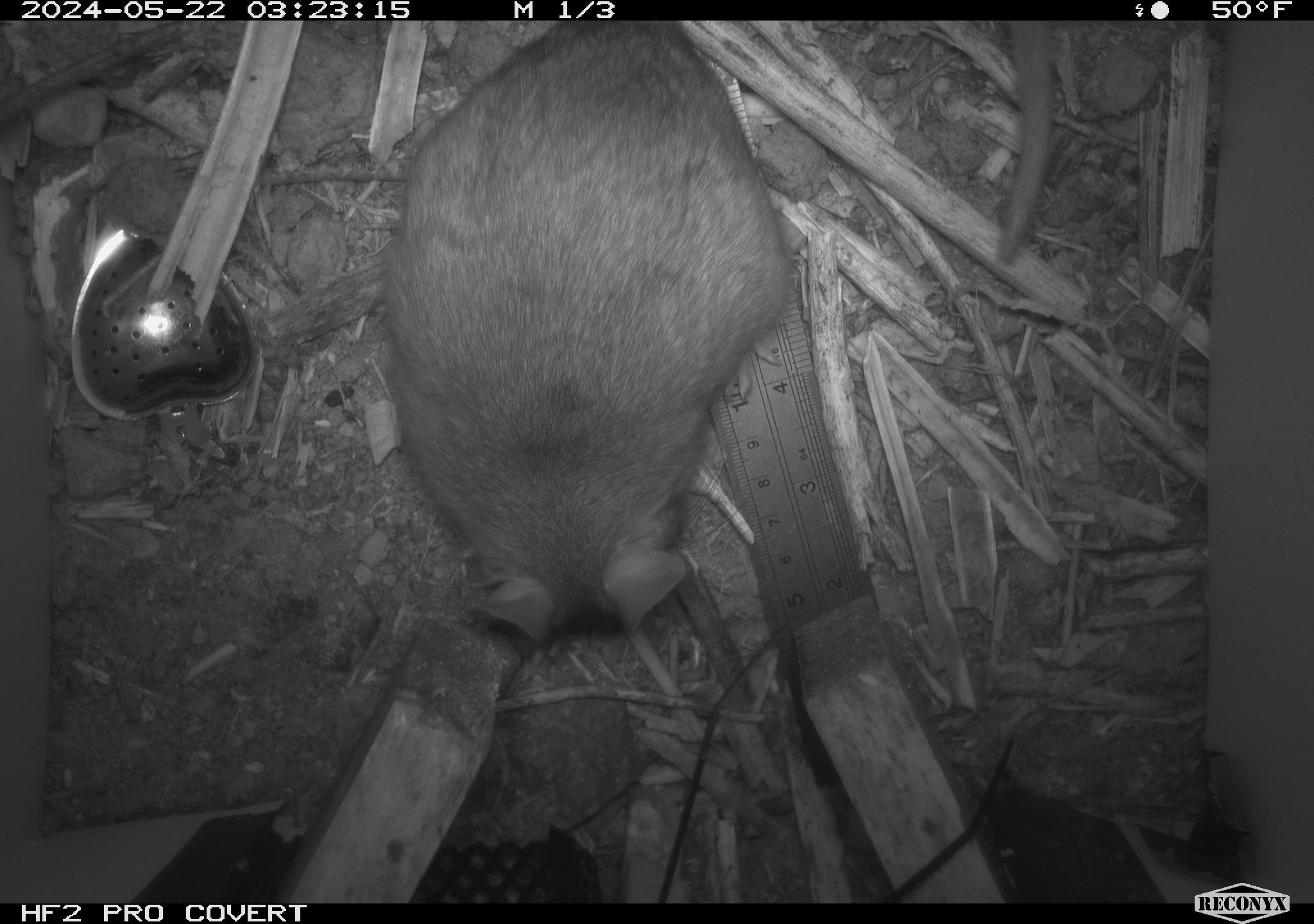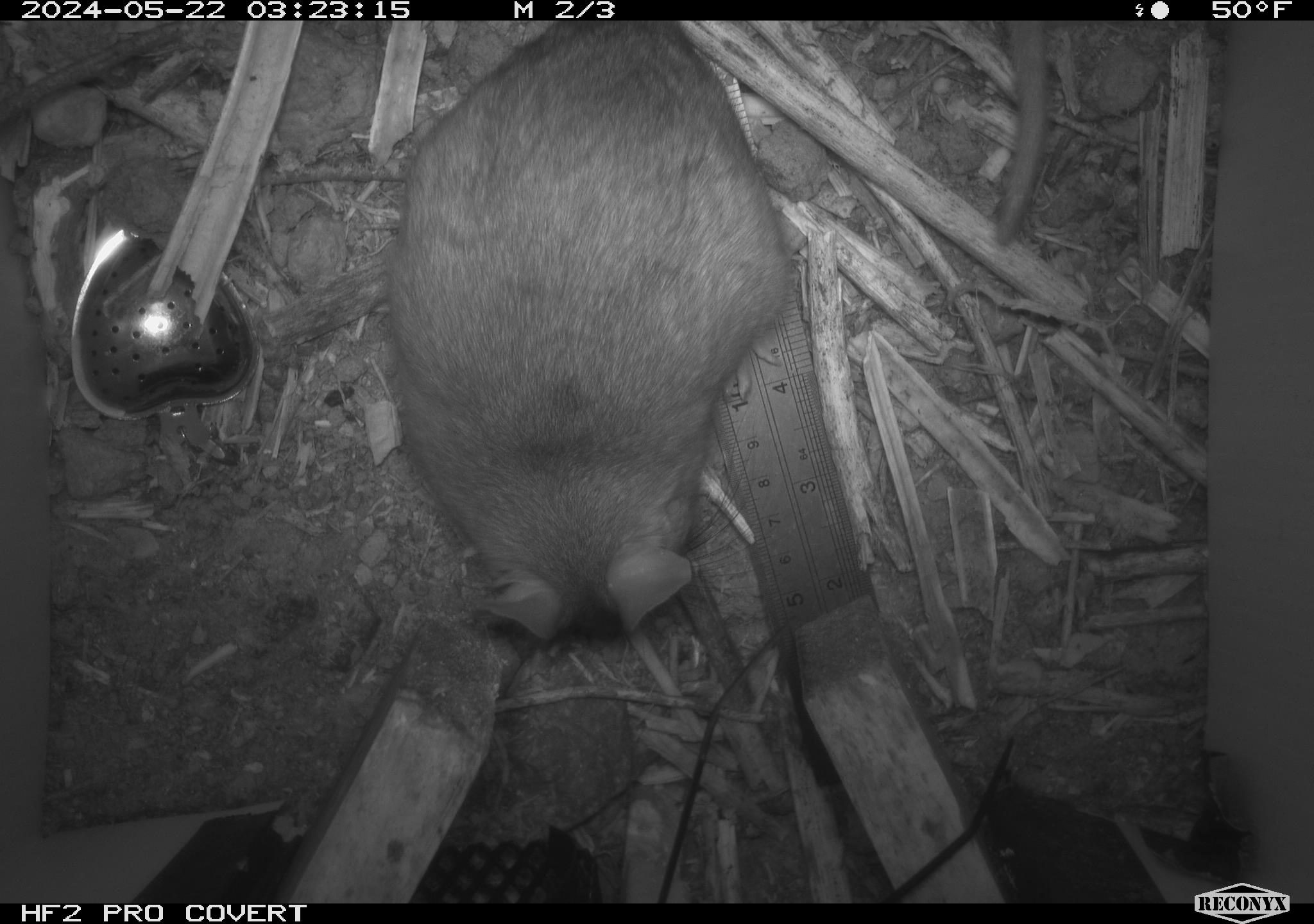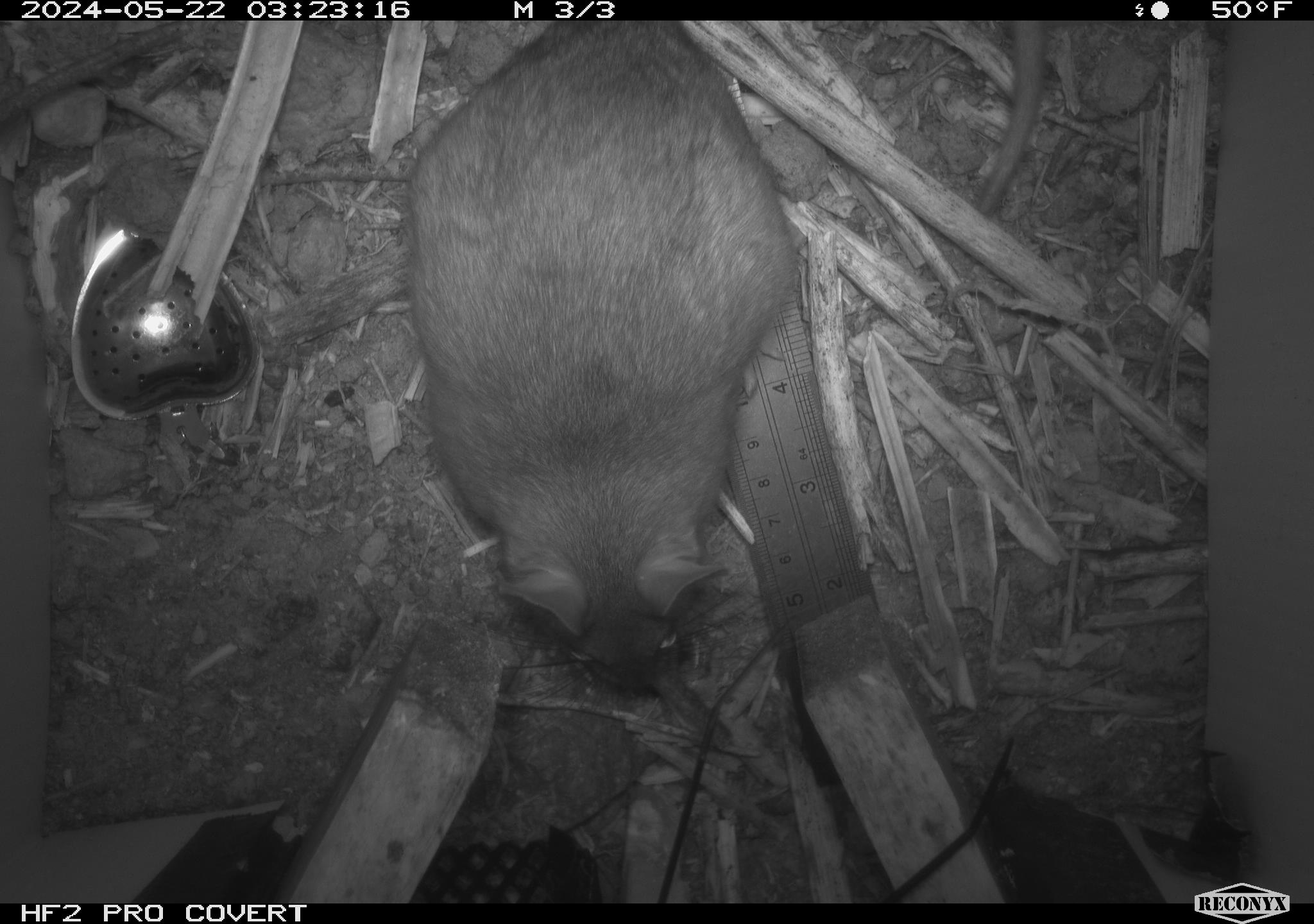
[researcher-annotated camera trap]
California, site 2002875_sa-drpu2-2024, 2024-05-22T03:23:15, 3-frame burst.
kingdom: Animalia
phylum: Chordata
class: Mammalia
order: Rodentia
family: Cricetidae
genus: Neotoma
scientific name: Neotoma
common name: pack rat or woodrat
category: neotoma species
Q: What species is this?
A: Neotoma species (pack rat or woodrat) (Neotoma).